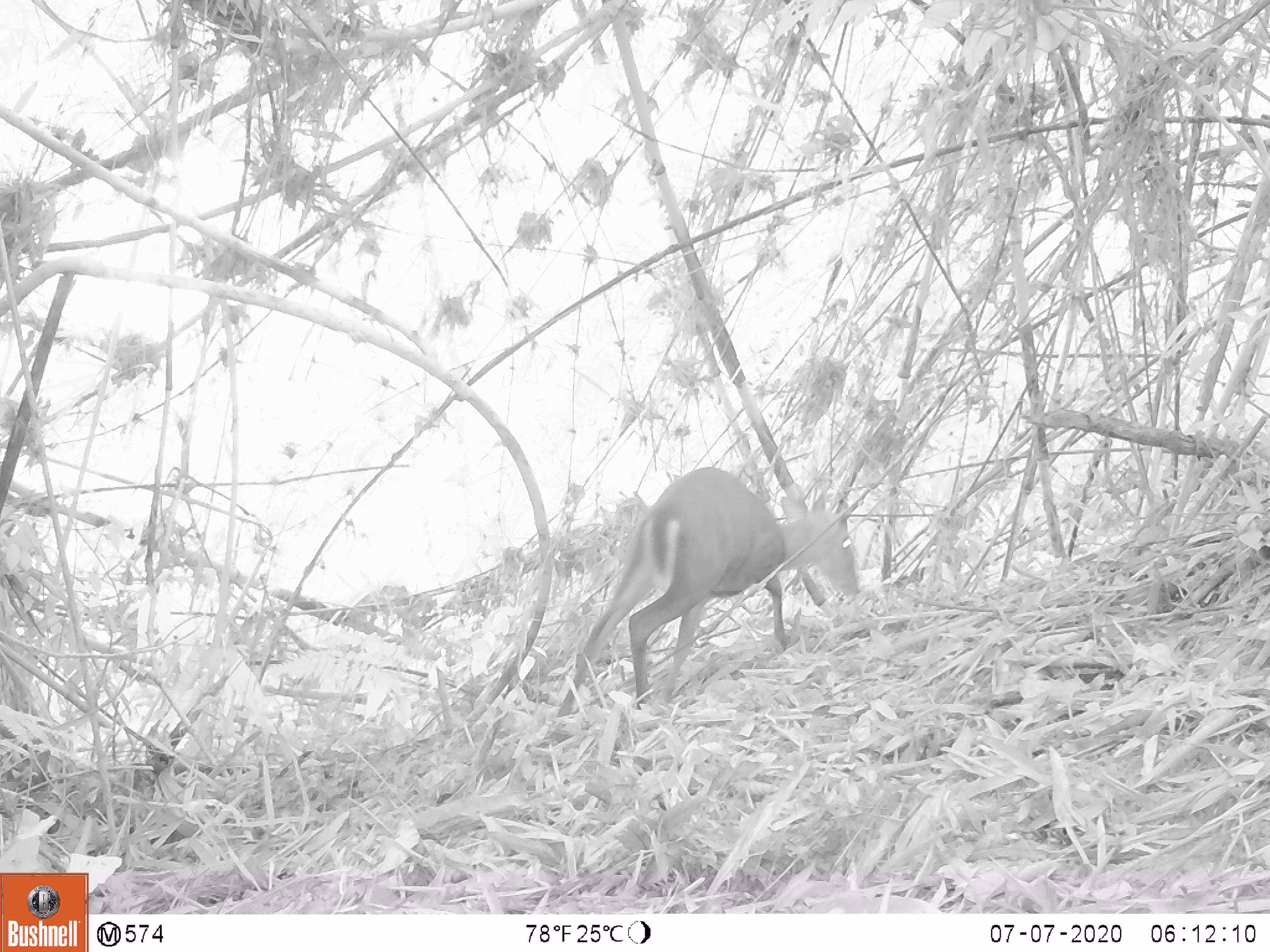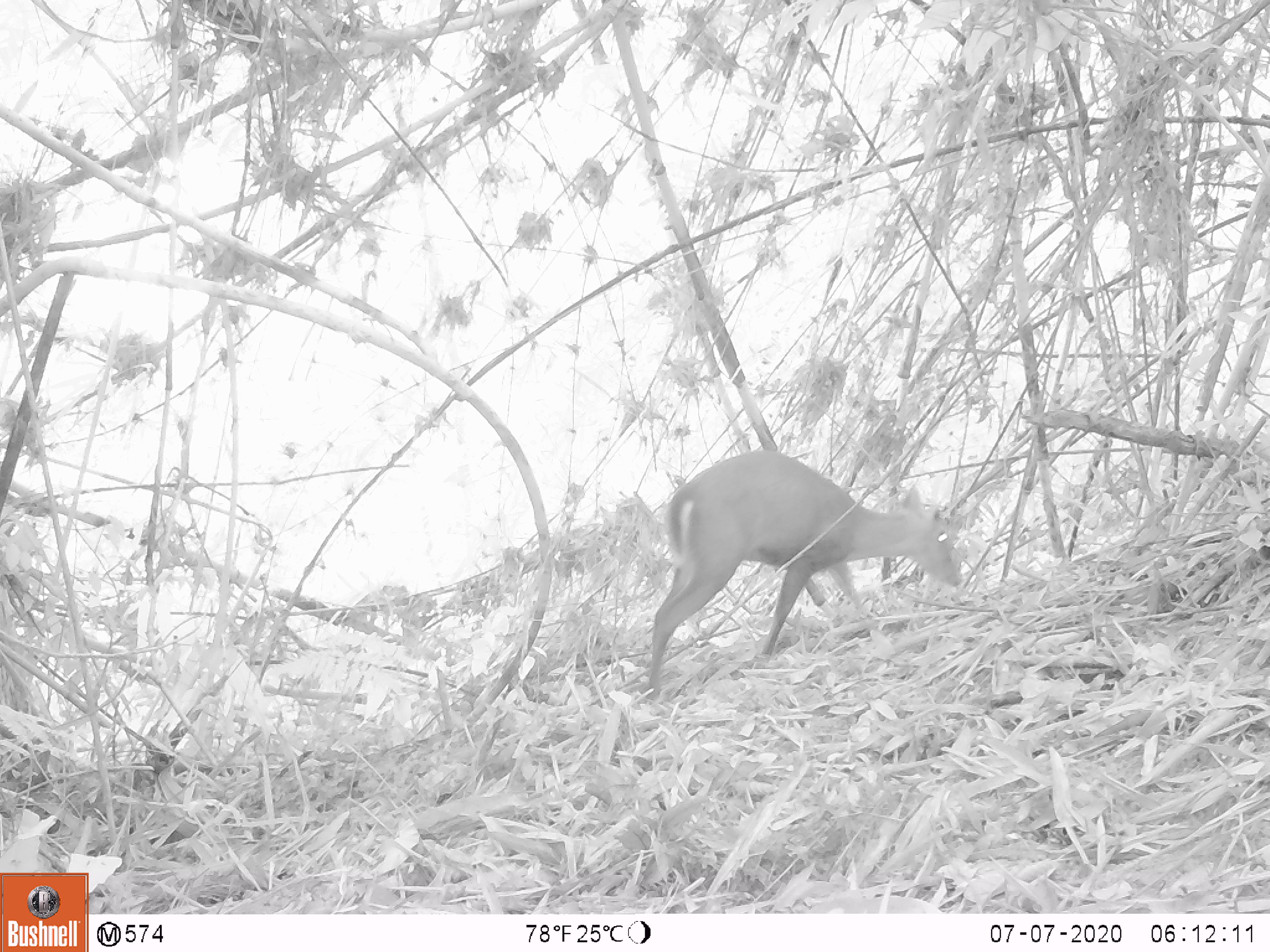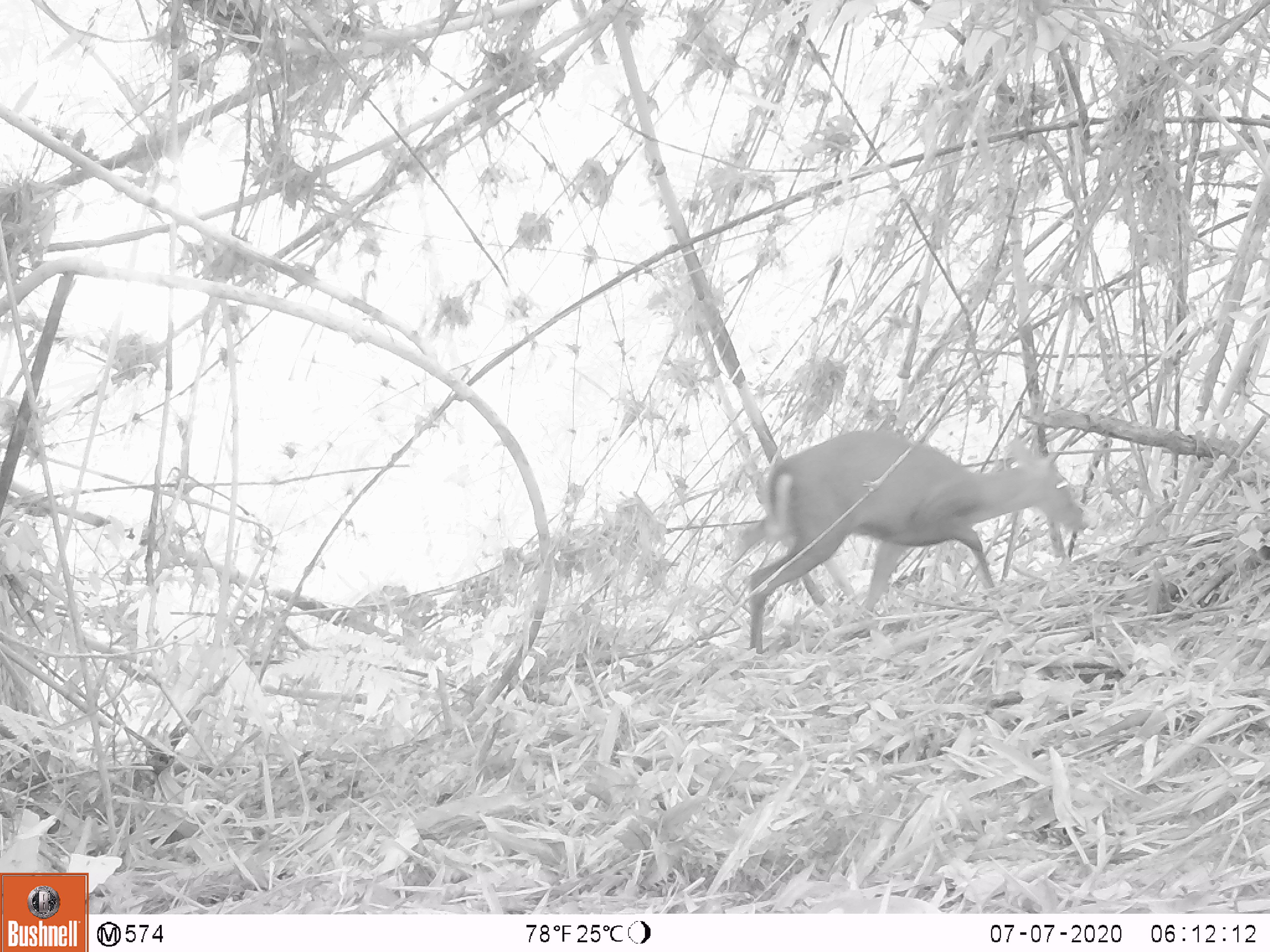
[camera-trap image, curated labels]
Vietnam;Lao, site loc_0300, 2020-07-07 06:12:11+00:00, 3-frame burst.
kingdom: Animalia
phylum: Chordata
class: Mammalia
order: Artiodactyla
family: Cervidae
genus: Muntiacus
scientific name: Muntiacus rooseveltorum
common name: roosevelt's muntjac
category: roosevelts muntjac group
Roosevelts muntjac group (roosevelt's muntjac) (Muntiacus rooseveltorum). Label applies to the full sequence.